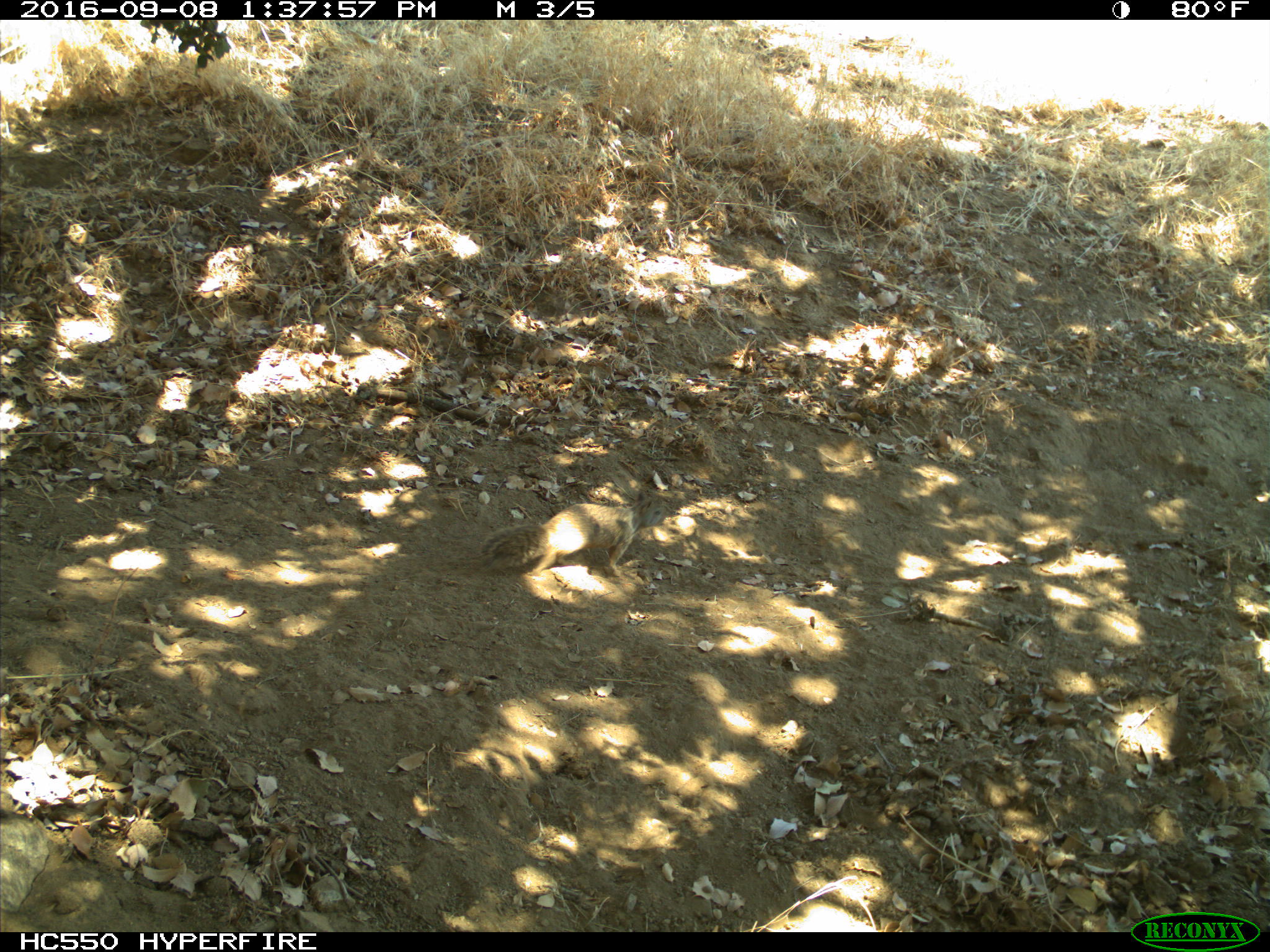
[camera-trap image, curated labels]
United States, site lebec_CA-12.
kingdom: Animalia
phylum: Chordata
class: Mammalia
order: Rodentia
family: Sciuridae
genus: Otospermophilus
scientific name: Otospermophilus beecheyi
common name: california ground squirrel